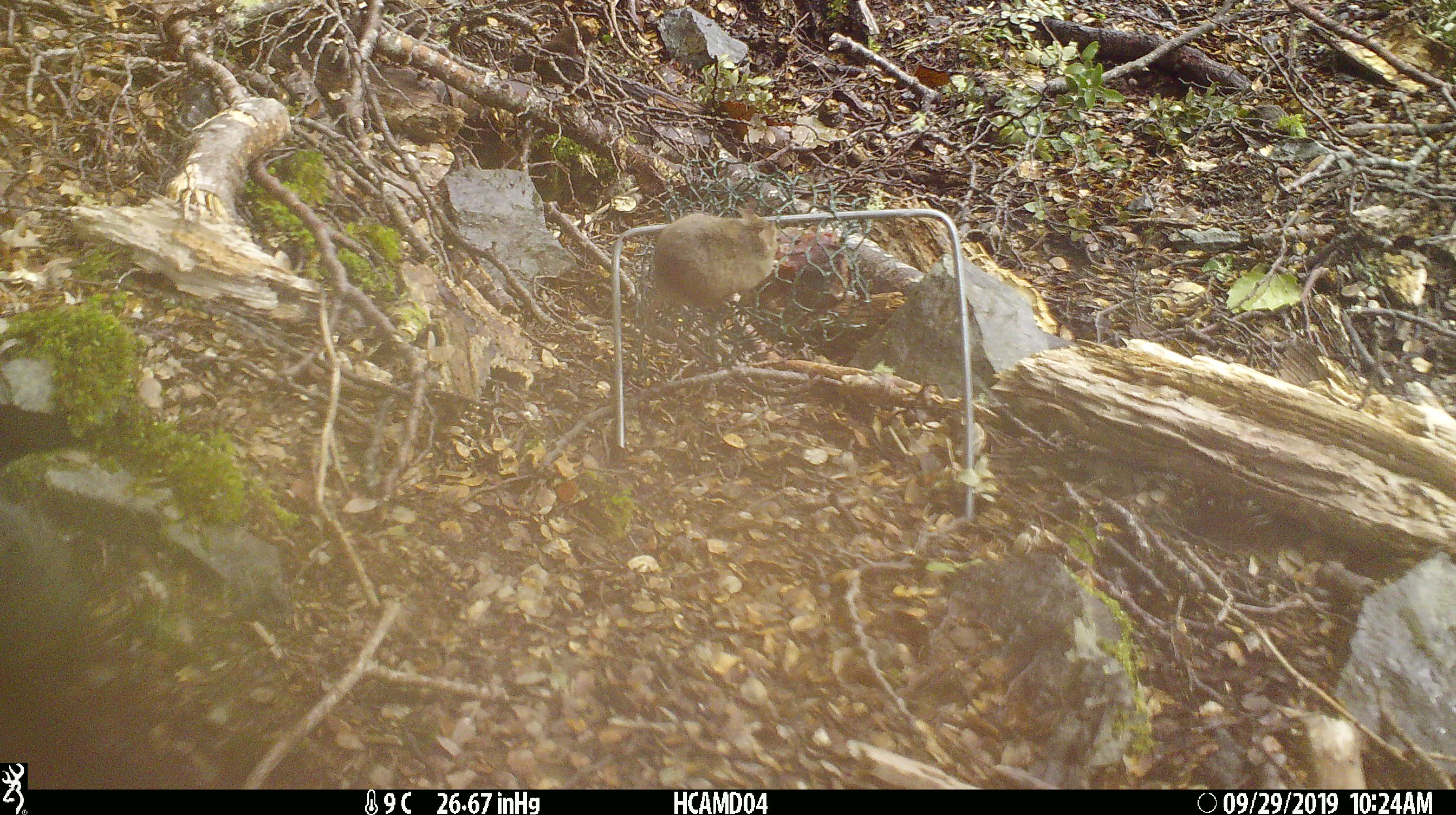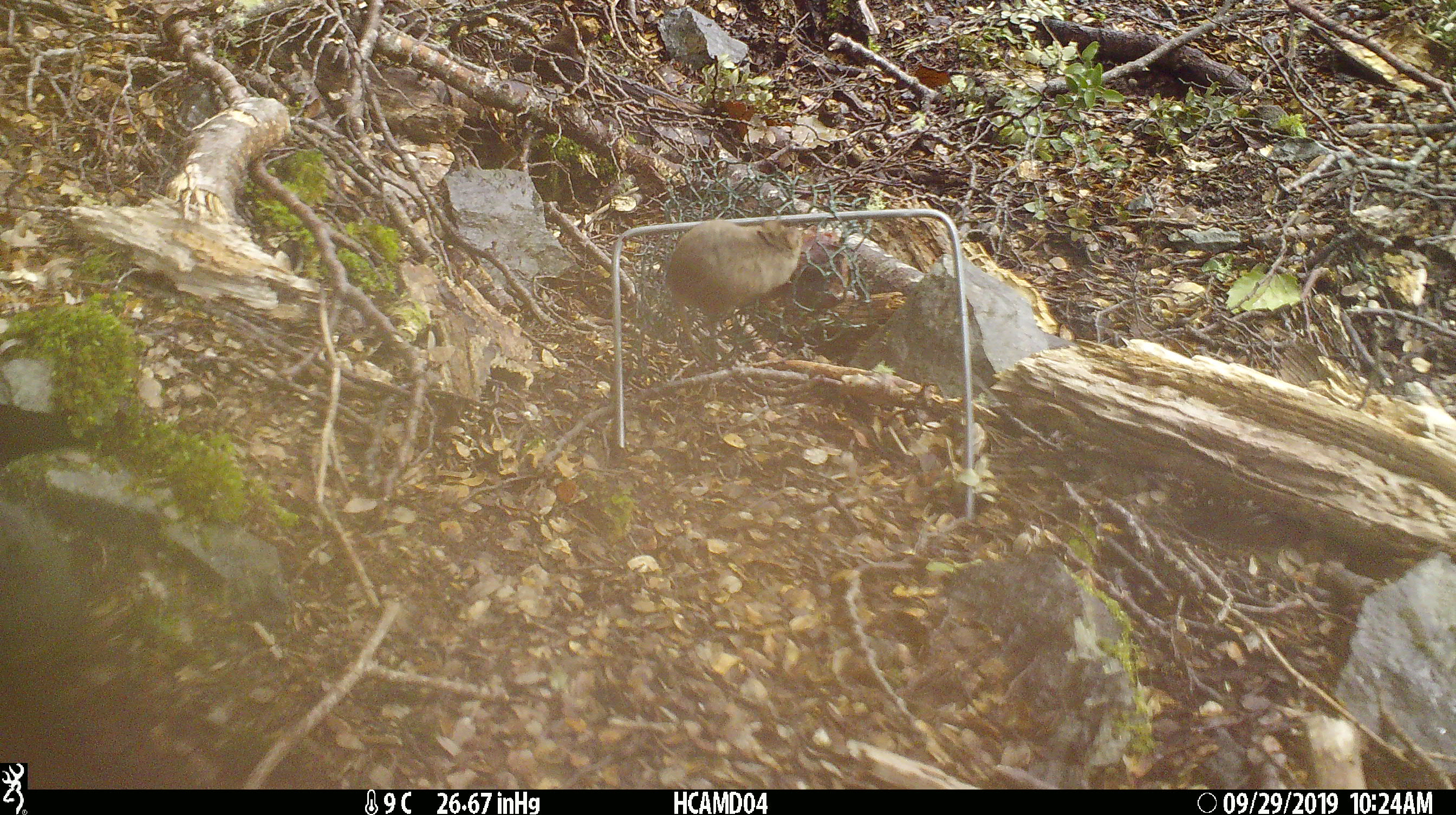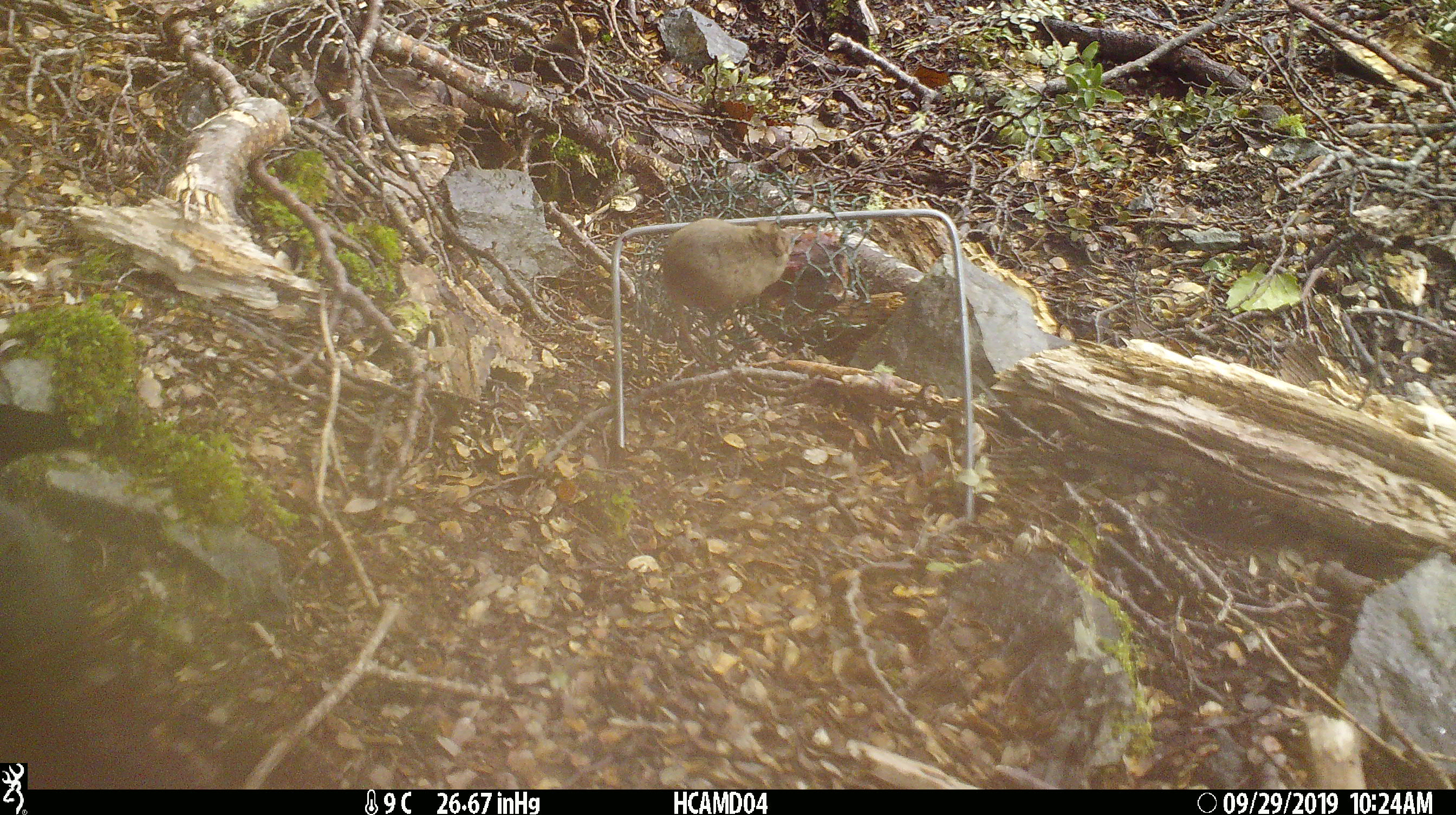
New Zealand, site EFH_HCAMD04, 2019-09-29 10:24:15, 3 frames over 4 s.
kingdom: Animalia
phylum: Chordata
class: Mammalia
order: Rodentia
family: Muridae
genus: Mus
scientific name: Mus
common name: mouse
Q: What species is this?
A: Mouse (Mus).